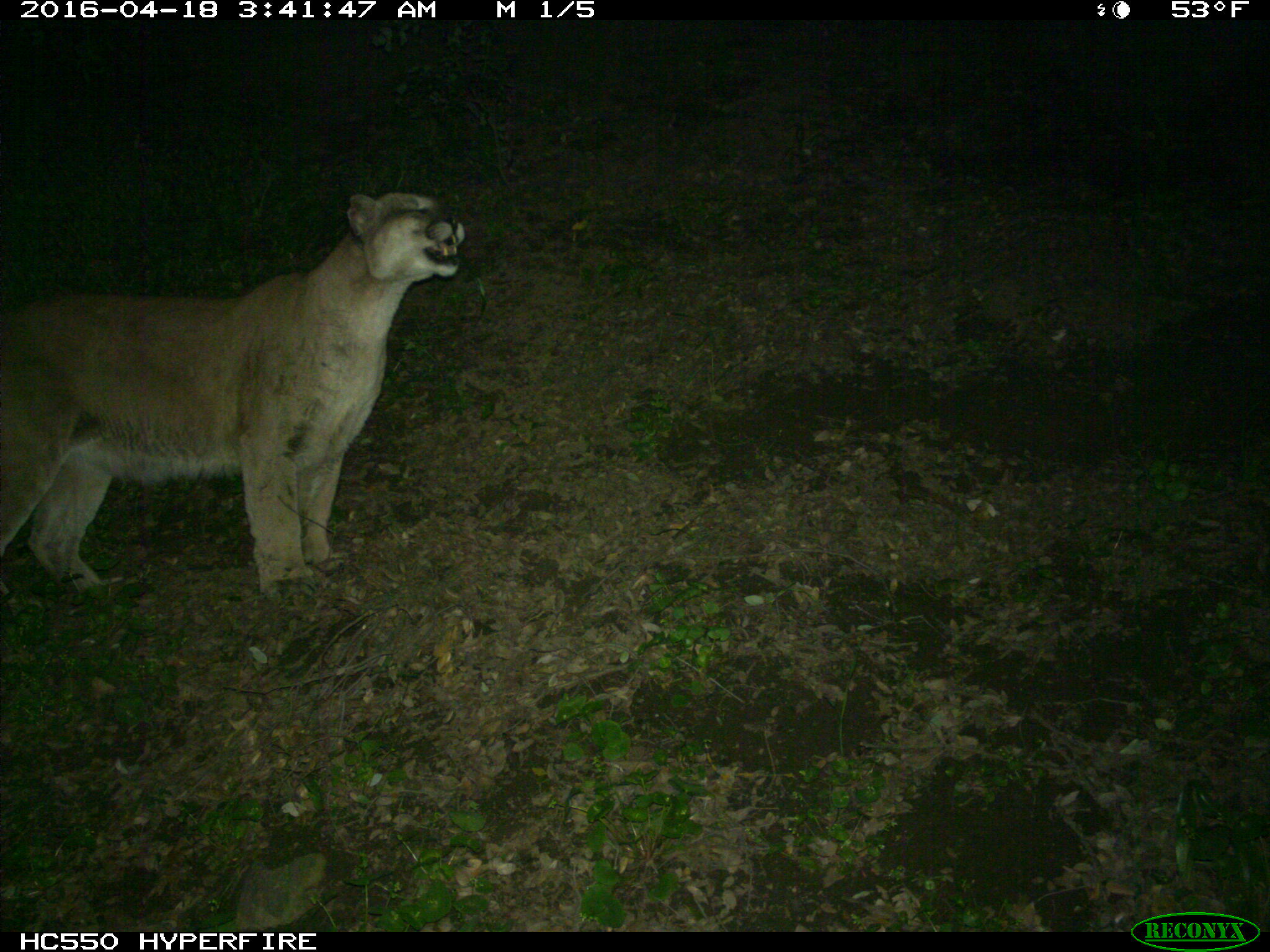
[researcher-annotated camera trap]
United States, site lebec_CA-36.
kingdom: Animalia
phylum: Chordata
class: Mammalia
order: Carnivora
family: Felidae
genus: Puma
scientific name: Puma concolor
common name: mountain lion